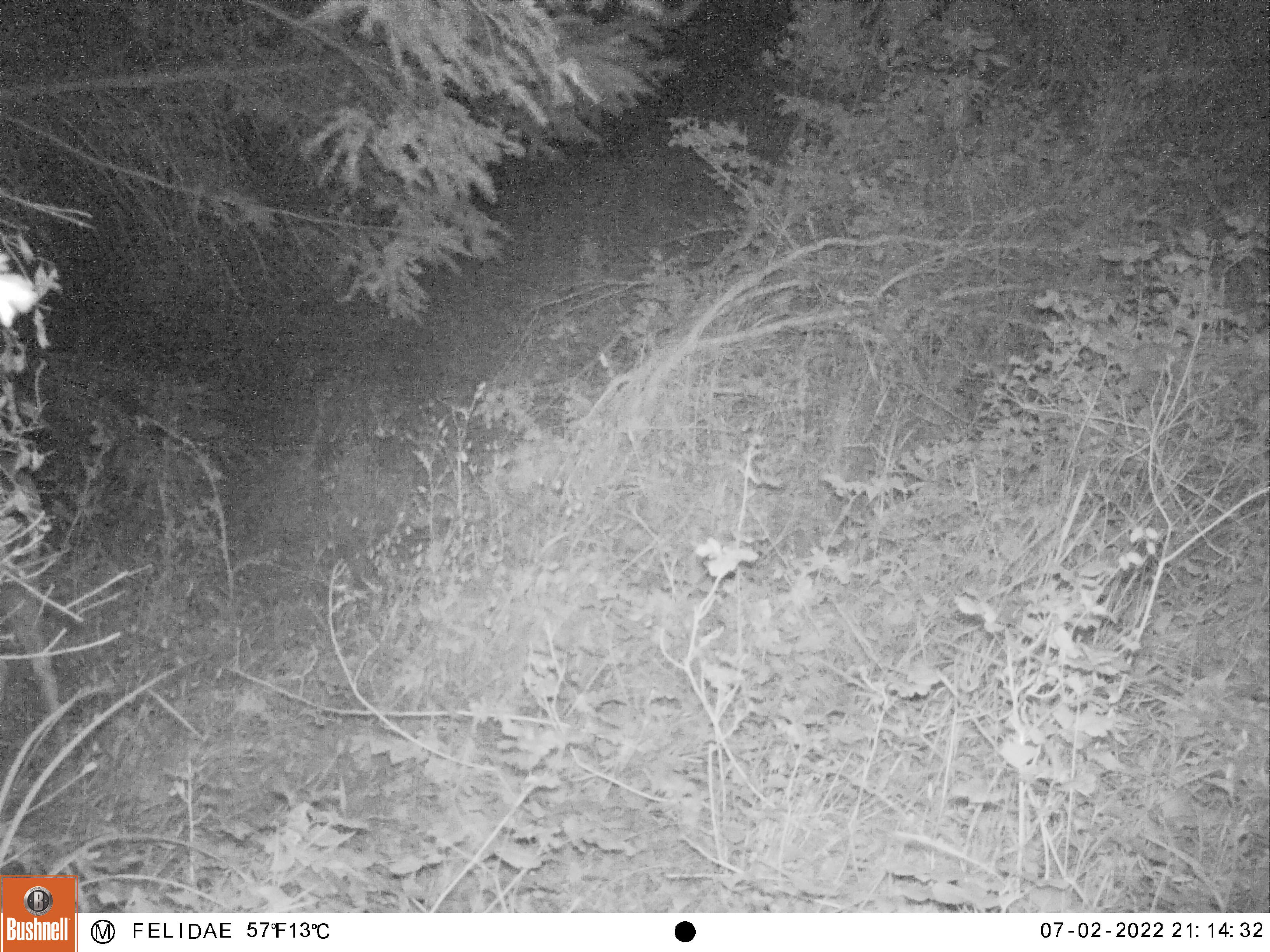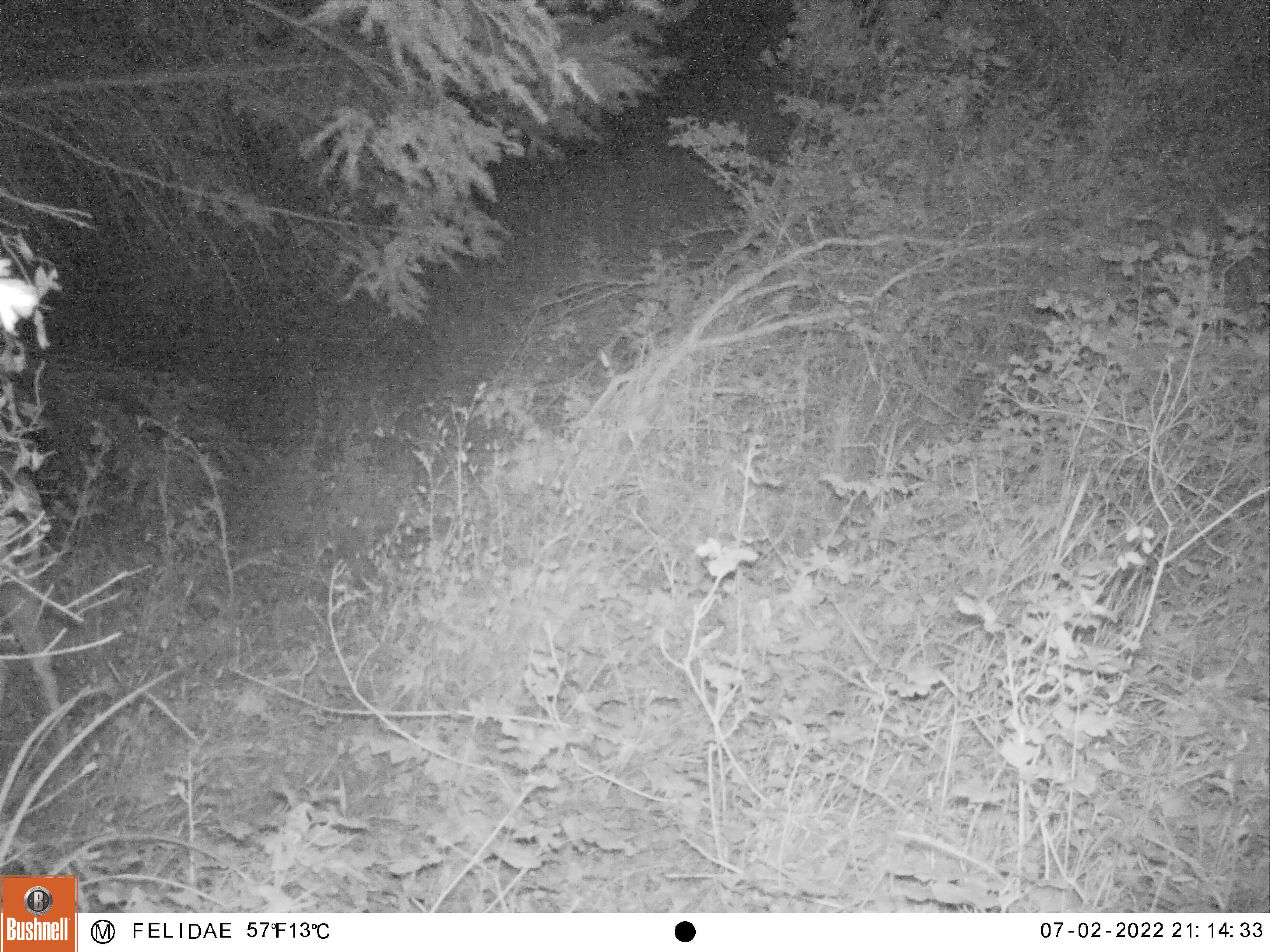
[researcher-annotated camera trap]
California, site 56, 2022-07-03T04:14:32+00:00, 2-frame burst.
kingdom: Animalia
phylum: Chordata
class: Mammalia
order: Artiodactyla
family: Cervidae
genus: Odocoileus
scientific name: Odocoileus hemionus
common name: mule deer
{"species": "mule deer (Odocoileus hemionus)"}